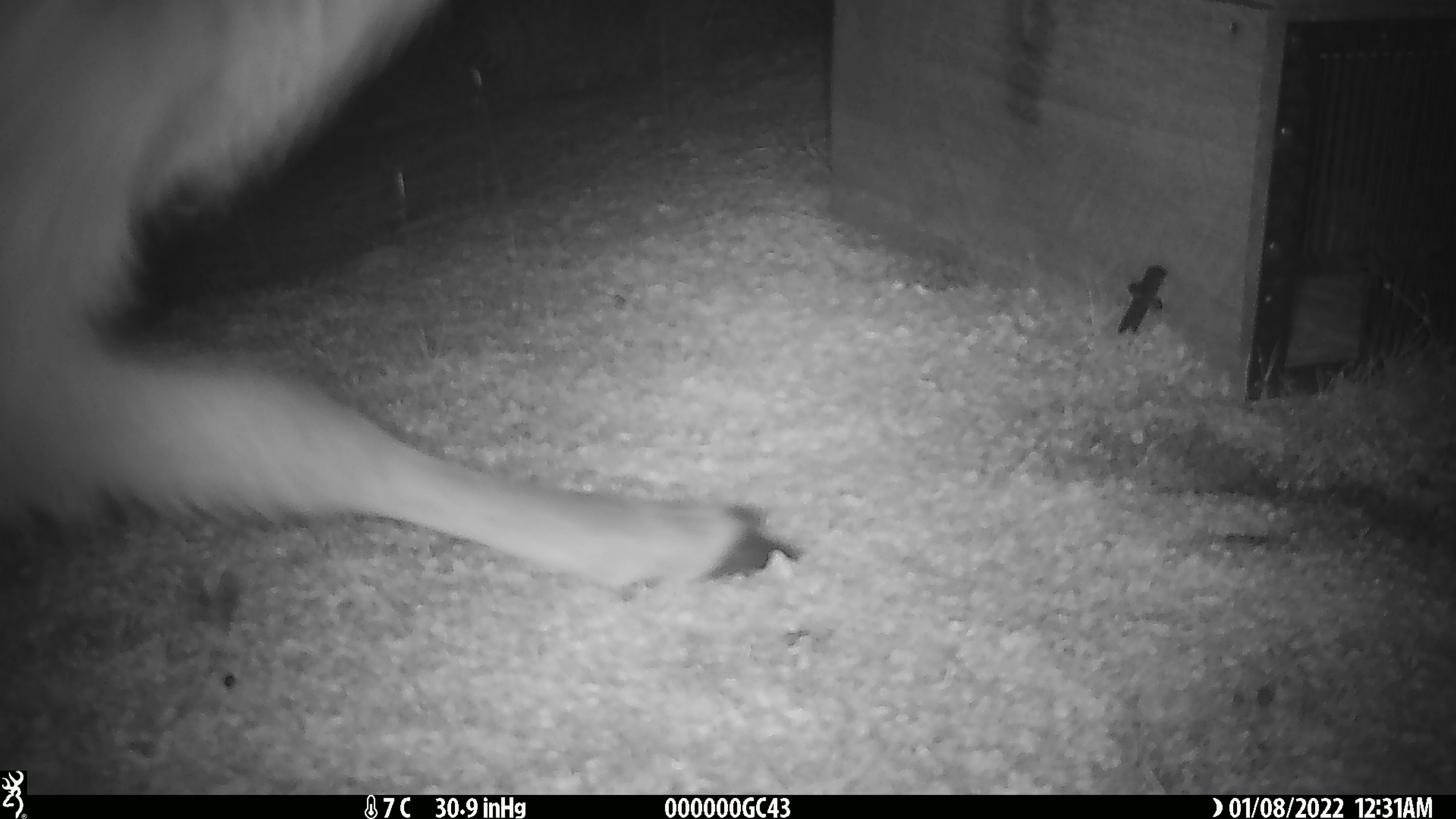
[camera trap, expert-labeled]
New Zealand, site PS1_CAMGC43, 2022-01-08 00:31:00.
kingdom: Animalia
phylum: Chordata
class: Mammalia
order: Artiodactyla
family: Cervidae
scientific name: Cervidae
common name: deer